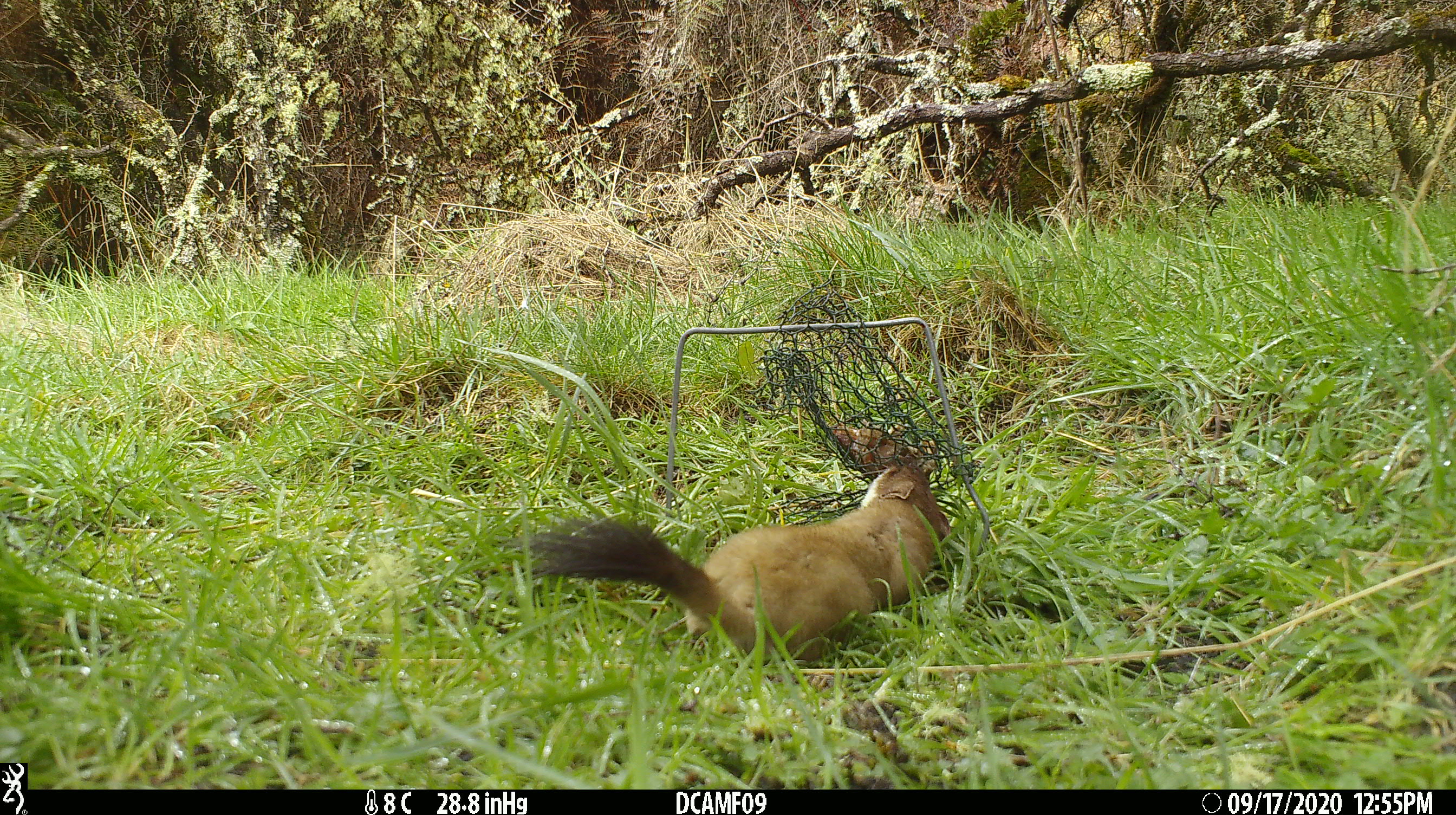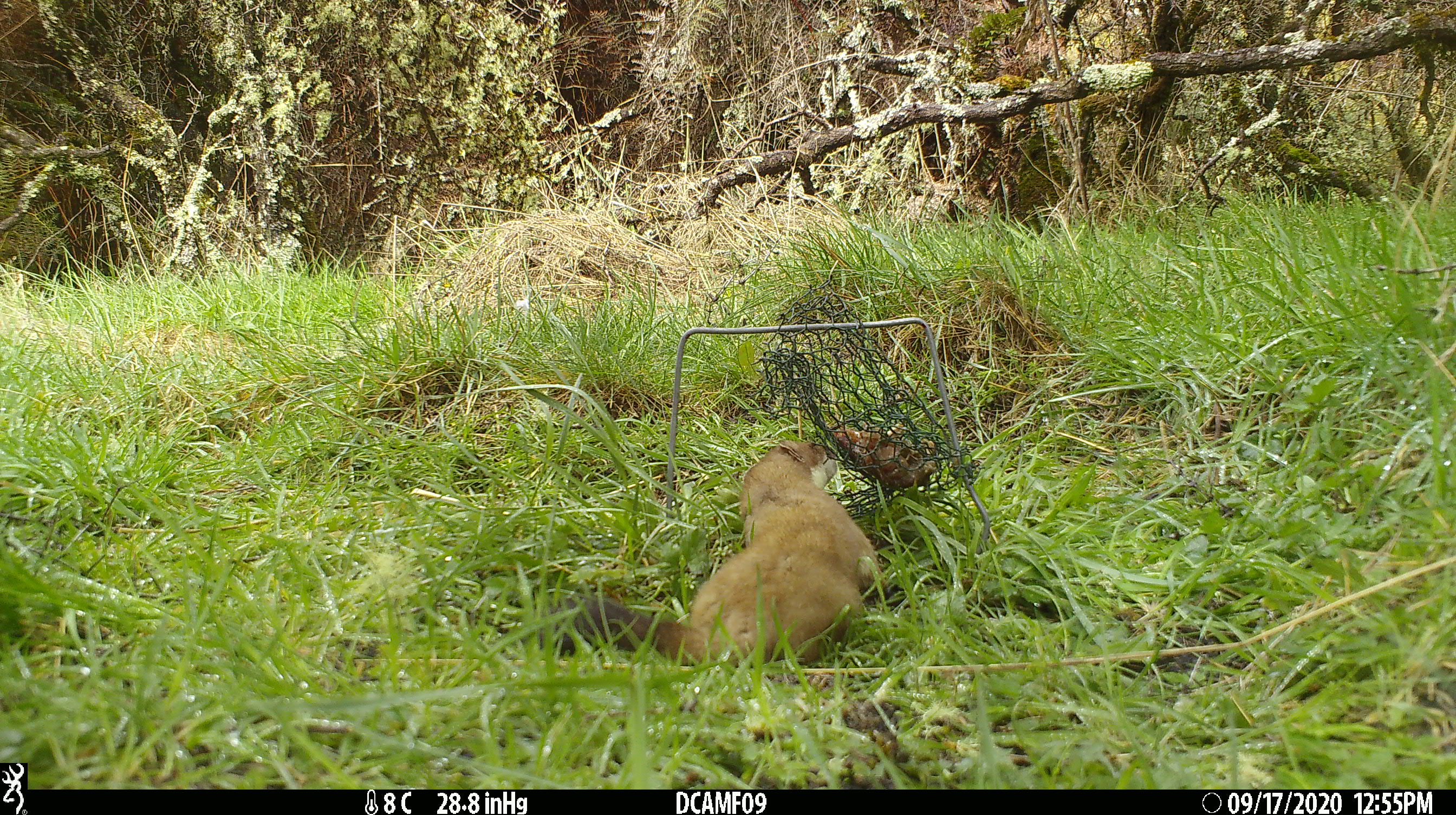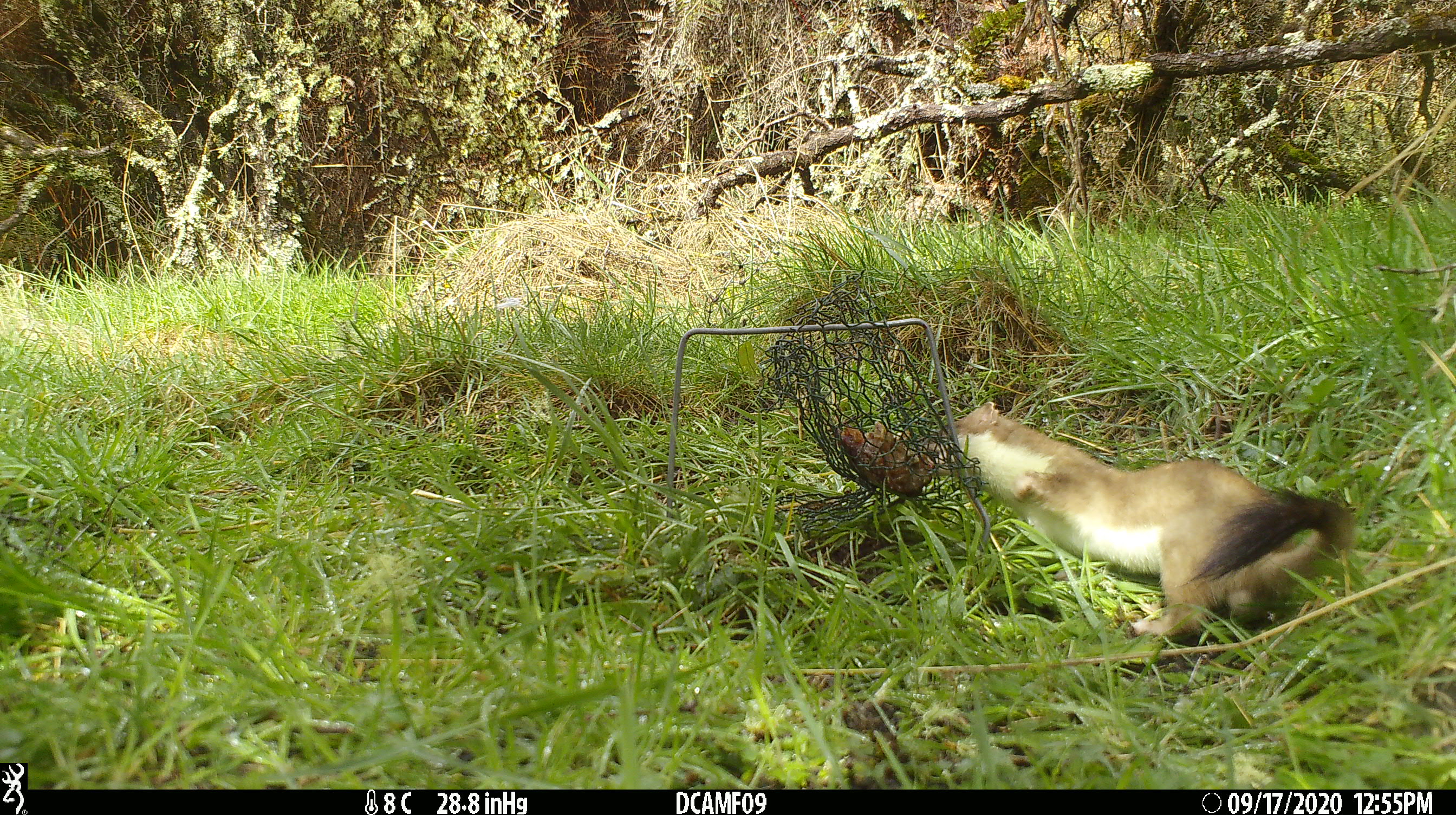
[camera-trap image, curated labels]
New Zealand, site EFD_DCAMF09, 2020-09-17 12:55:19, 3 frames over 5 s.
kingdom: Animalia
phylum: Chordata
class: Mammalia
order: Carnivora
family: Mustelidae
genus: Mustela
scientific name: Mustela erminea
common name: stoat